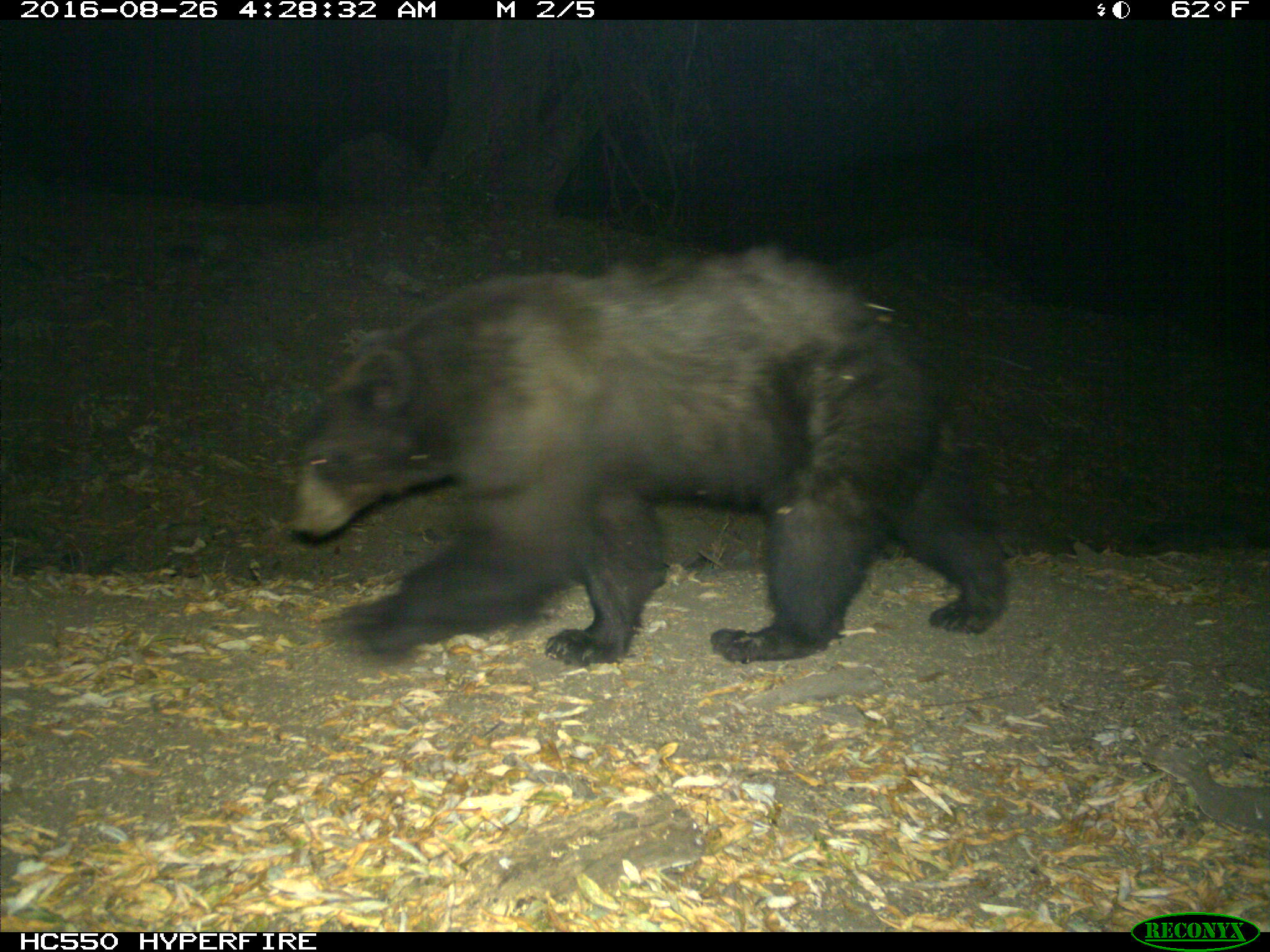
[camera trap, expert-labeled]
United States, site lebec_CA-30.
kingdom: Animalia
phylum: Chordata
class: Mammalia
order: Carnivora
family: Ursidae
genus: Ursus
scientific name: Ursus americanus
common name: american black bear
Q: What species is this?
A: Ursus americanus (american black bear).